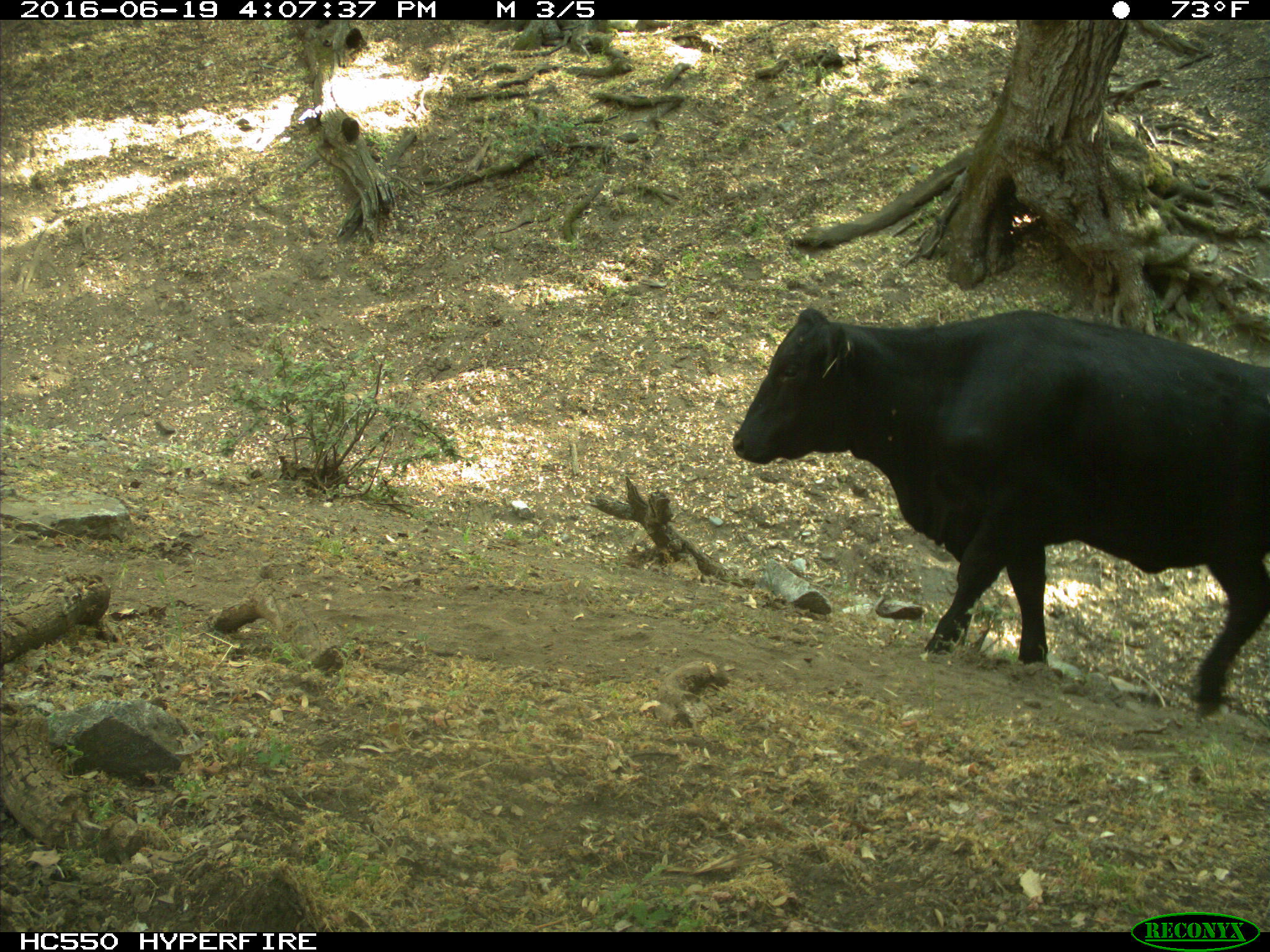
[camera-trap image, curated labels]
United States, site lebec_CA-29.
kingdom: Animalia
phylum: Chordata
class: Mammalia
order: Artiodactyla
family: Bovidae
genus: Bos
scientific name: Bos taurus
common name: domestic cow